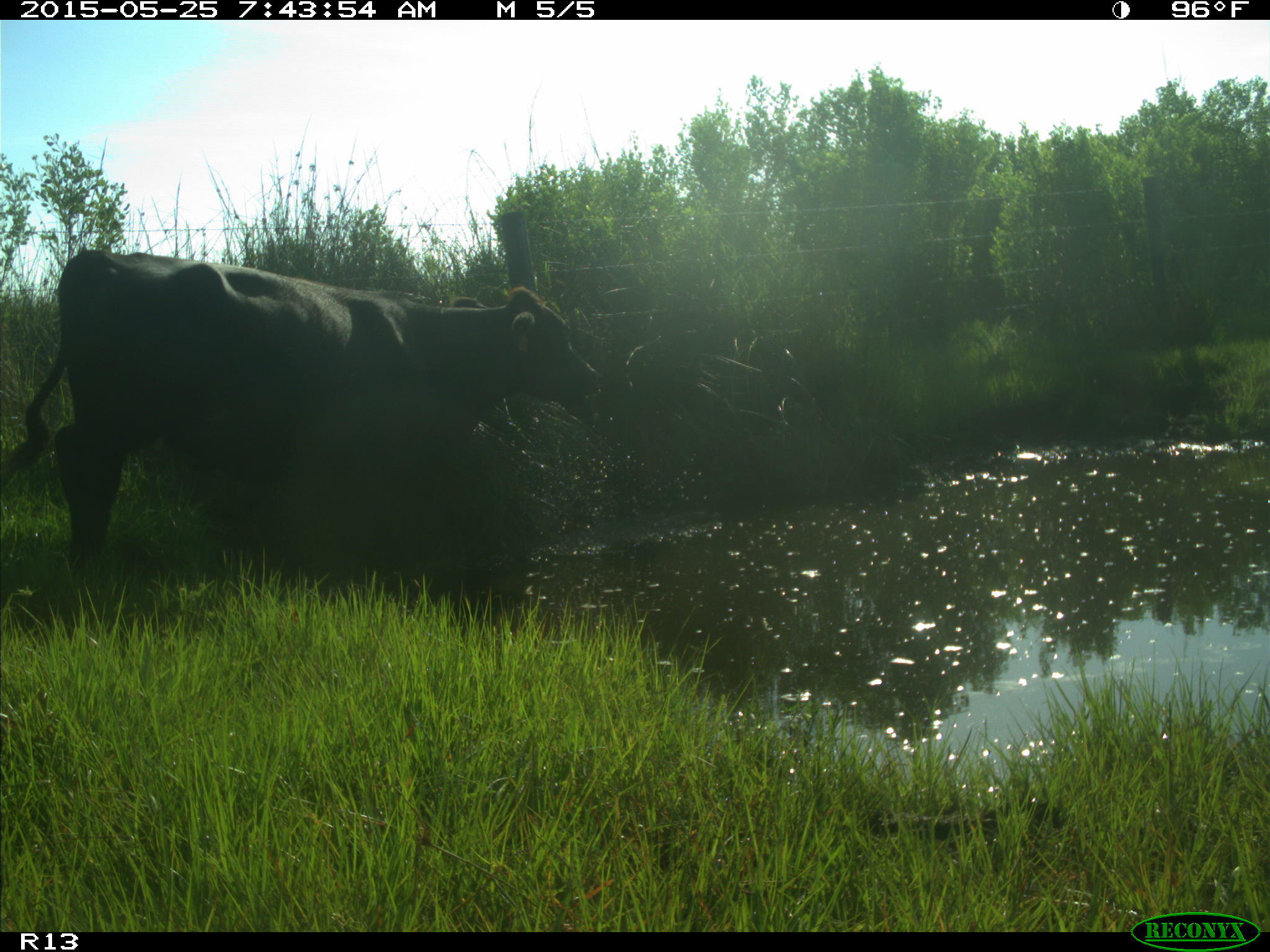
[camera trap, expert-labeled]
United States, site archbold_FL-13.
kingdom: Animalia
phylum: Chordata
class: Mammalia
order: Artiodactyla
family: Bovidae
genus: Bos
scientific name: Bos taurus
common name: domestic cow